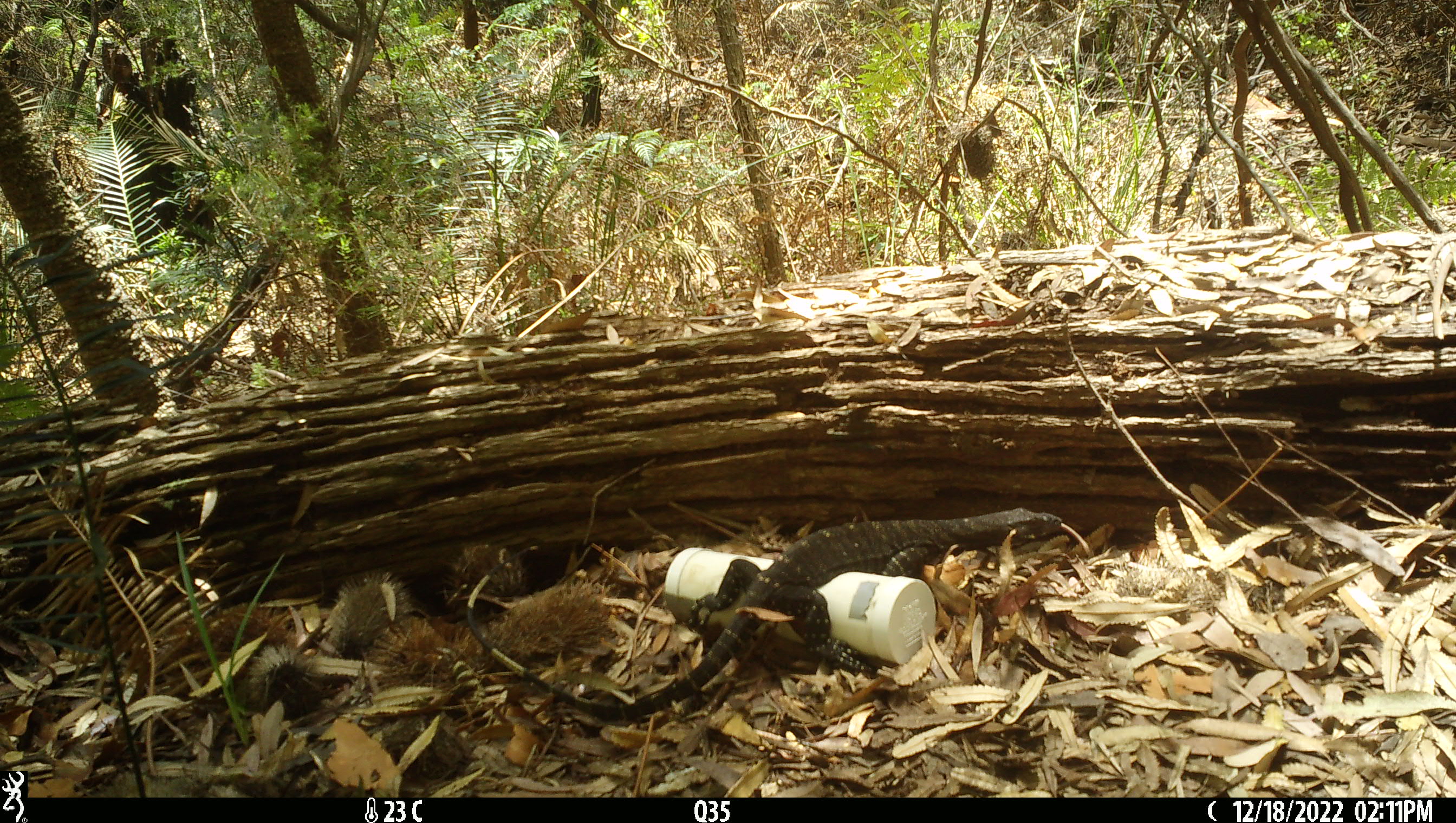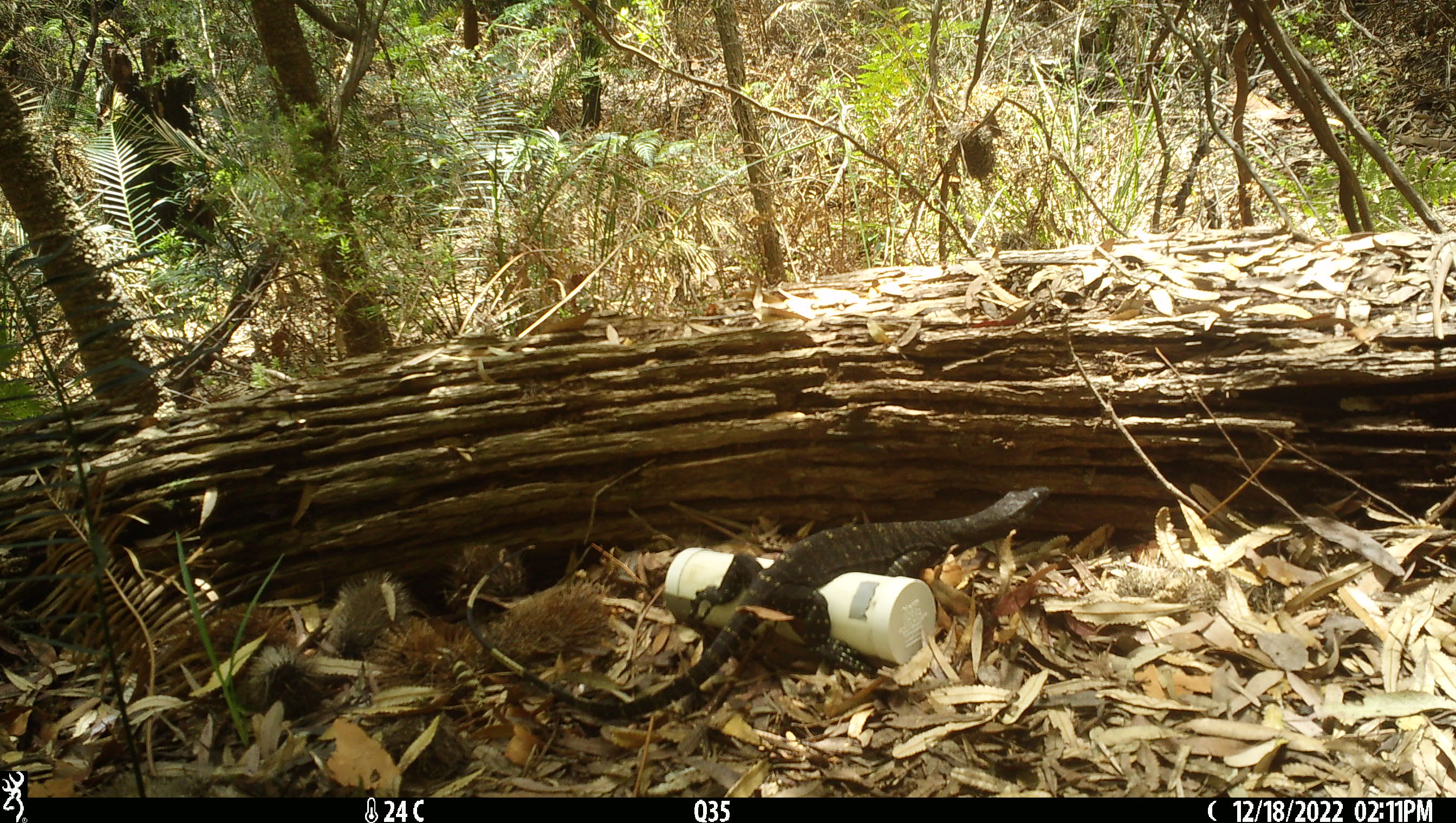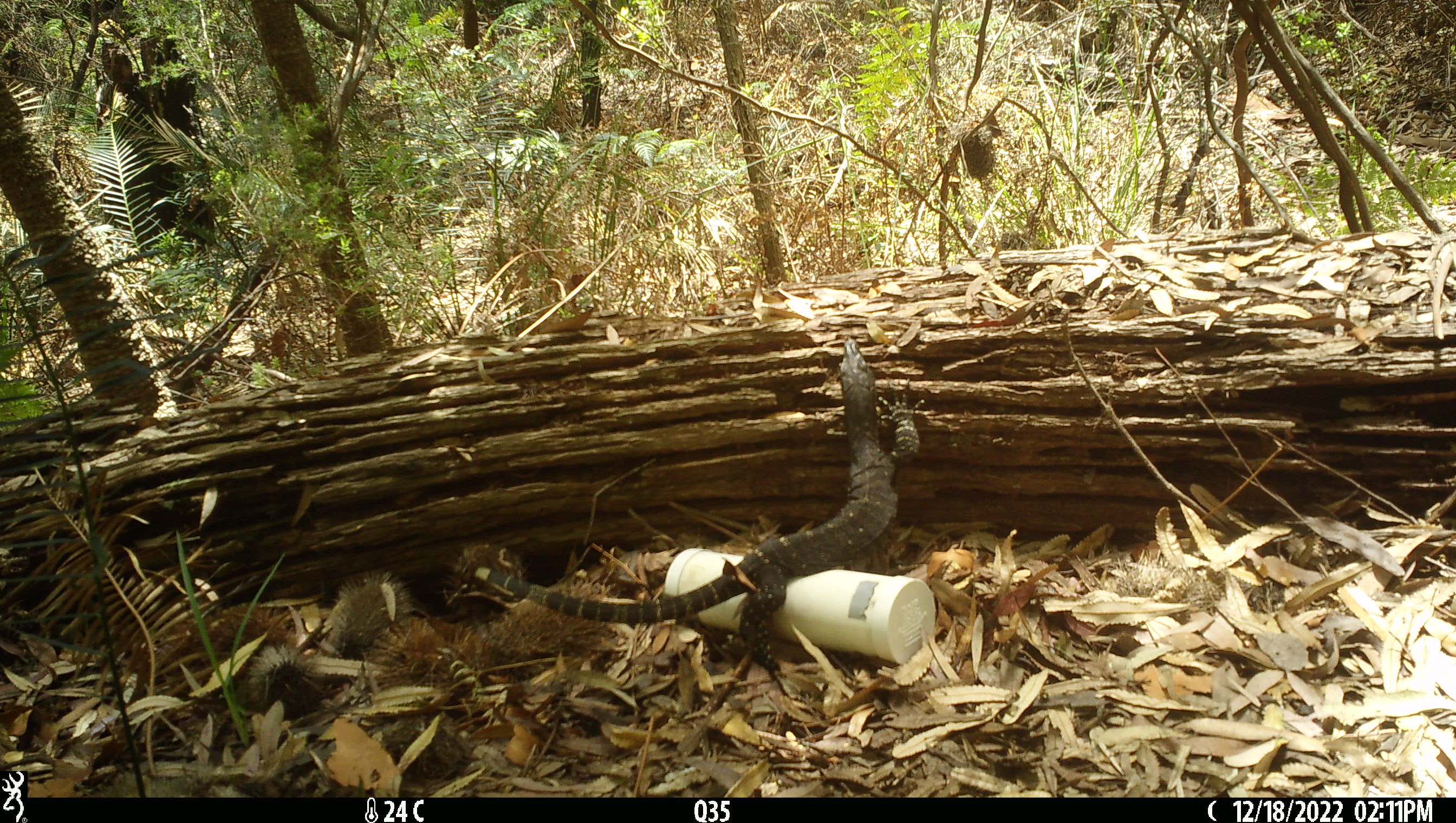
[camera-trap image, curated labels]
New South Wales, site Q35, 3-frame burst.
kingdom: Animalia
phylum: Chordata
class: Reptilia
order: Squamata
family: Varanidae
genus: Varanus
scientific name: Varanus varius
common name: lace monitor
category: goanna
Goanna (lace monitor) (Varanus varius).